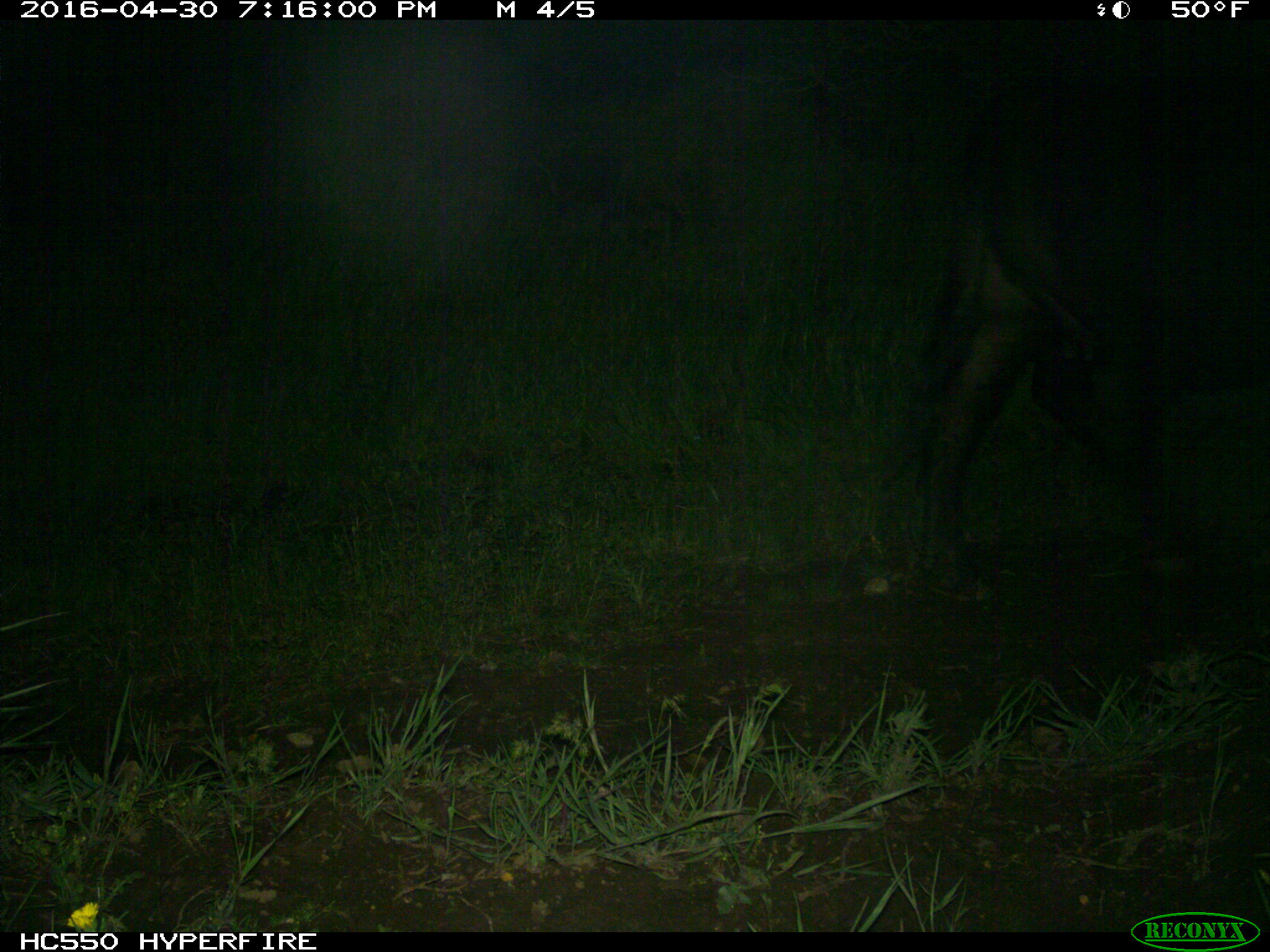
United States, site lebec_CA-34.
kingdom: Animalia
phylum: Chordata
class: Mammalia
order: Artiodactyla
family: Bovidae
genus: Bos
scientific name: Bos taurus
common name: domestic cow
Bos taurus (domestic cow).